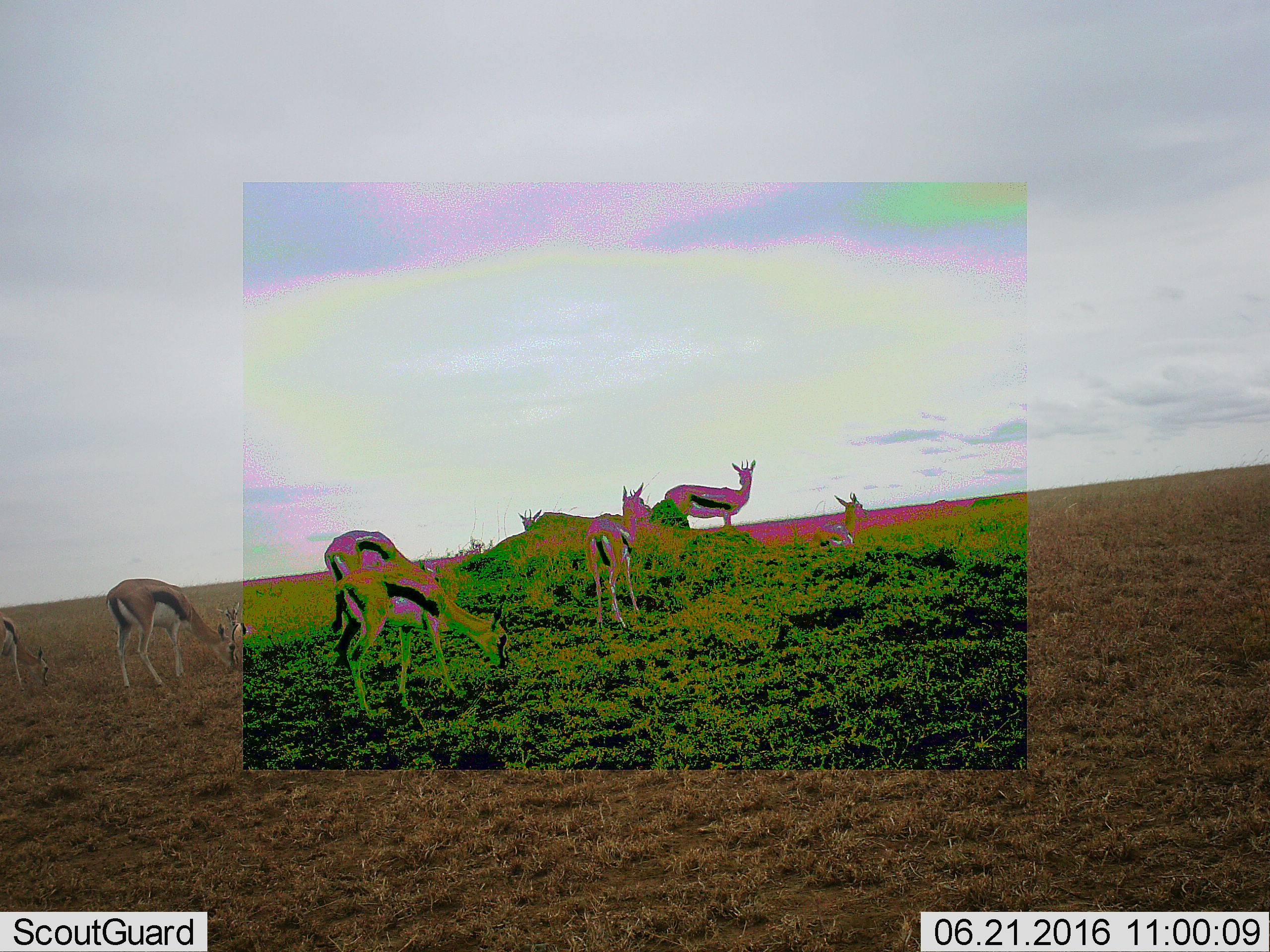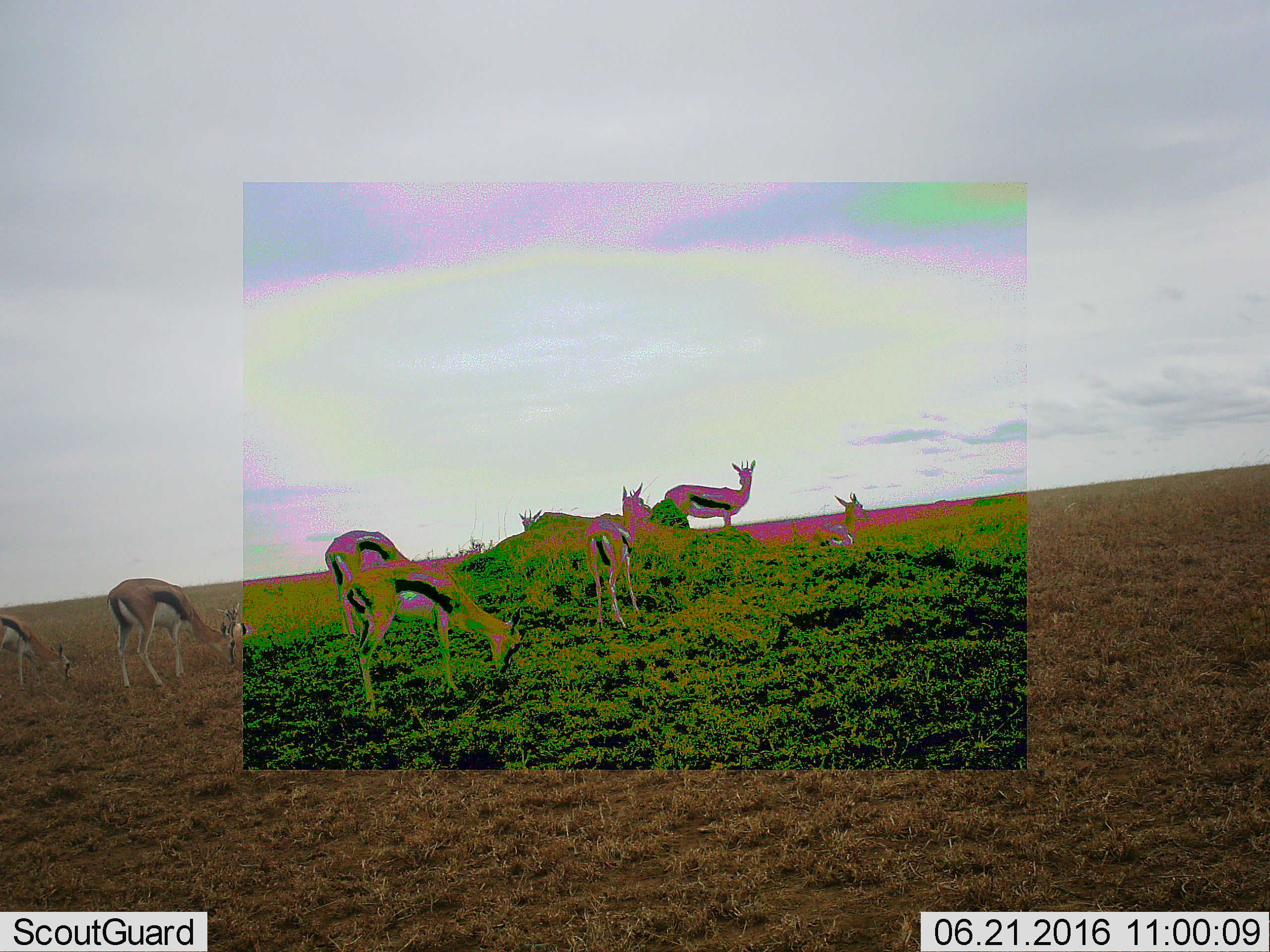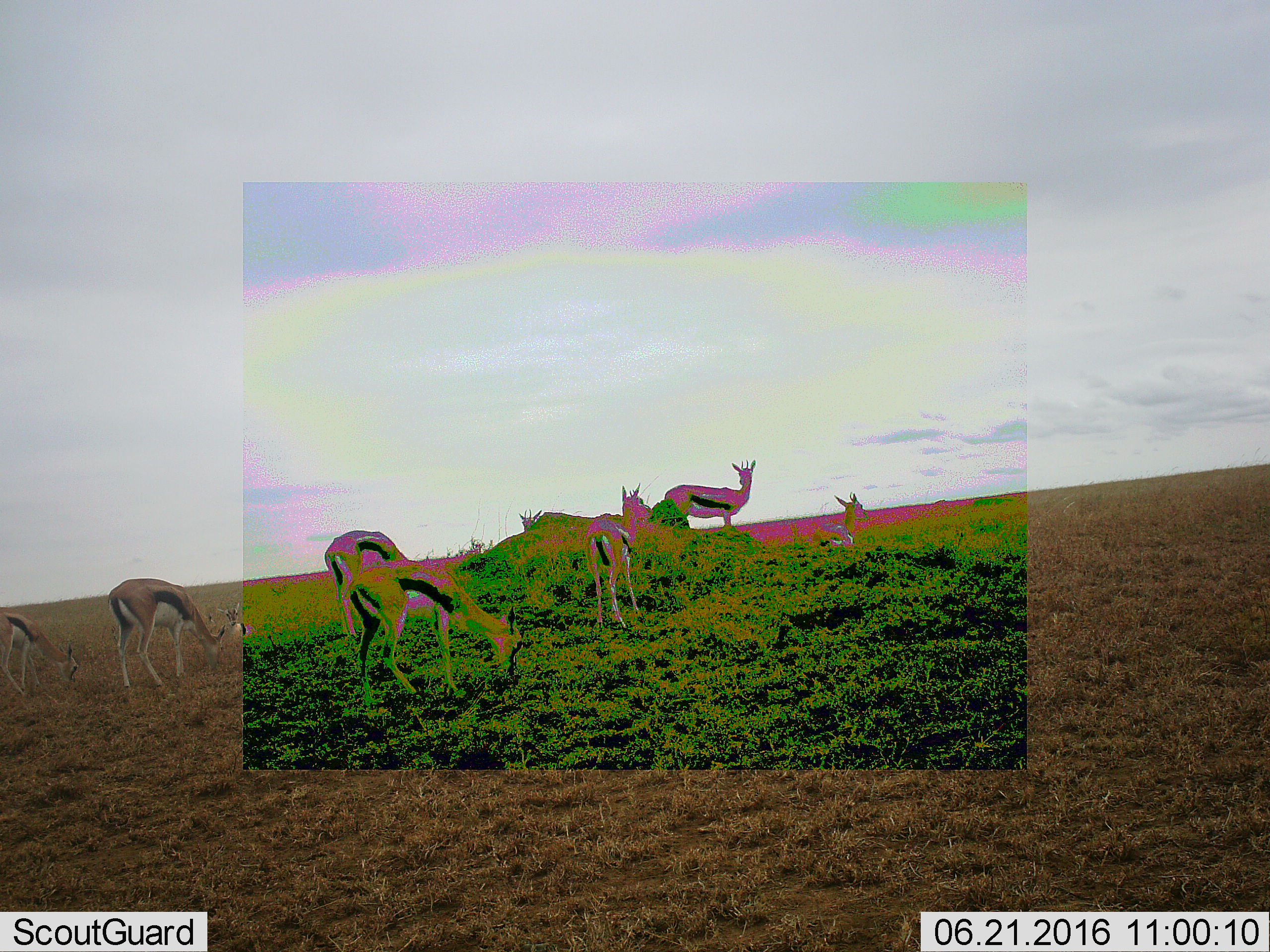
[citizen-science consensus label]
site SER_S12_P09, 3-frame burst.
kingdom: Animalia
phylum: Chordata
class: Mammalia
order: Artiodactyla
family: Bovidae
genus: Eudorcas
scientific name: Eudorcas thomsonii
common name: thomson's gazelle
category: gazellethomsons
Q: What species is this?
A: Gazellethomsons (thomson's gazelle) (Eudorcas thomsonii).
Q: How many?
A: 7.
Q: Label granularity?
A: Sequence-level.